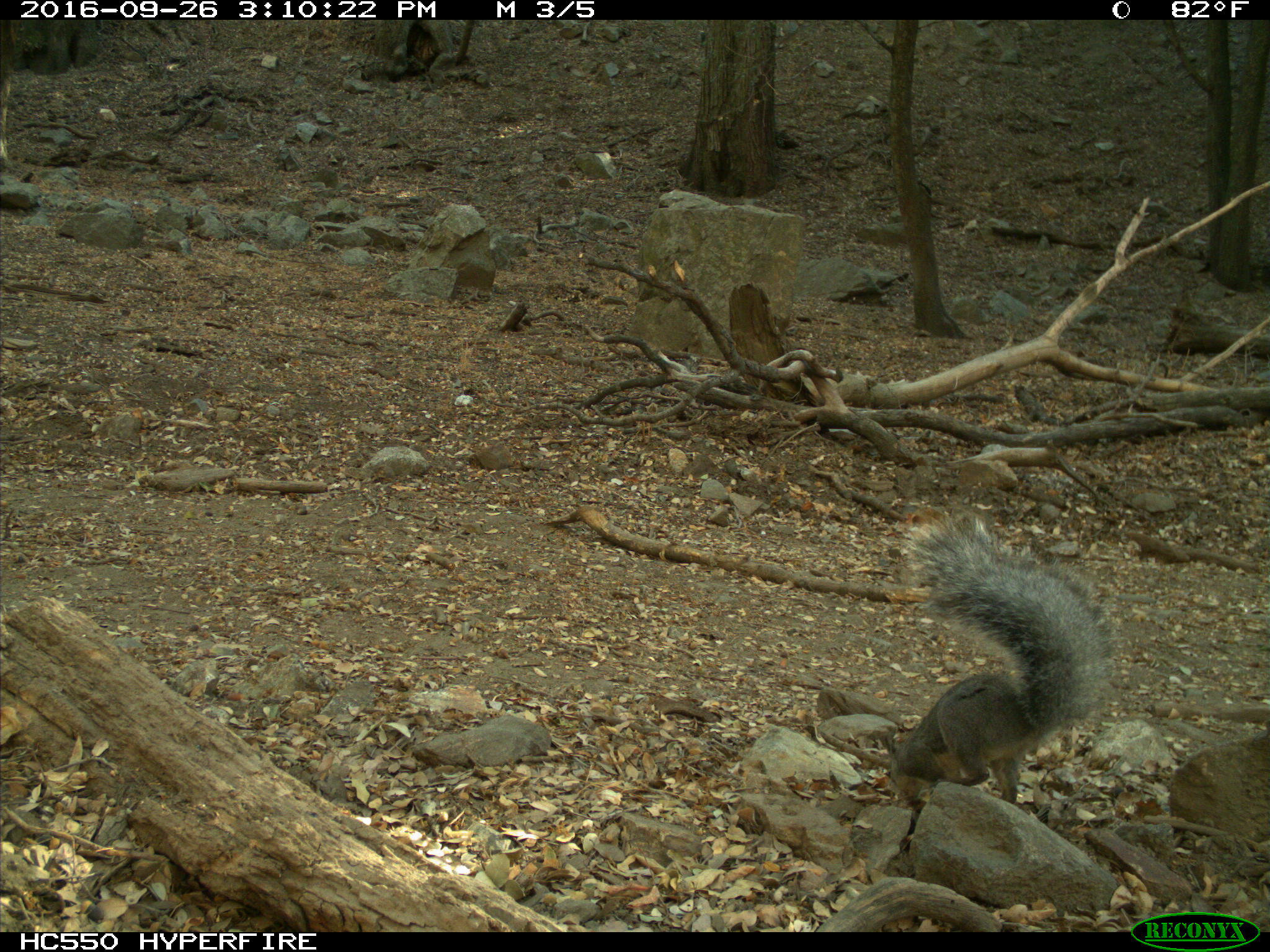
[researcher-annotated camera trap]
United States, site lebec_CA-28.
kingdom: Animalia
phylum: Chordata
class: Mammalia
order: Rodentia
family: Sciuridae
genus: Sciurus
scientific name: Sciurus carolinensis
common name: eastern gray squirrel